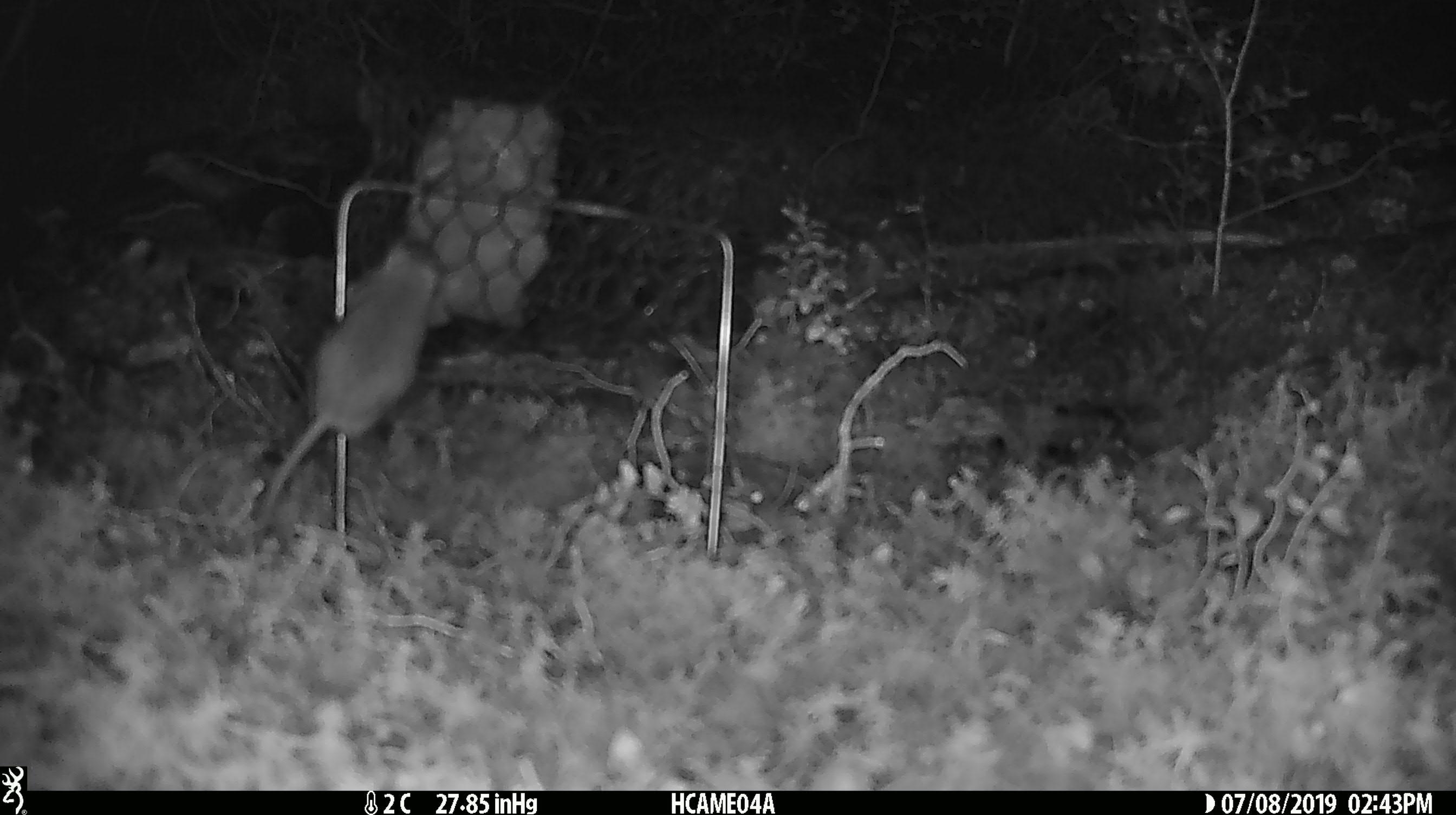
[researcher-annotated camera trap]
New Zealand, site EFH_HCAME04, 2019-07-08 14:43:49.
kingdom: Animalia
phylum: Chordata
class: Mammalia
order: Rodentia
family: Muridae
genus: Mus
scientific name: Mus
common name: mouse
Mouse (Mus).